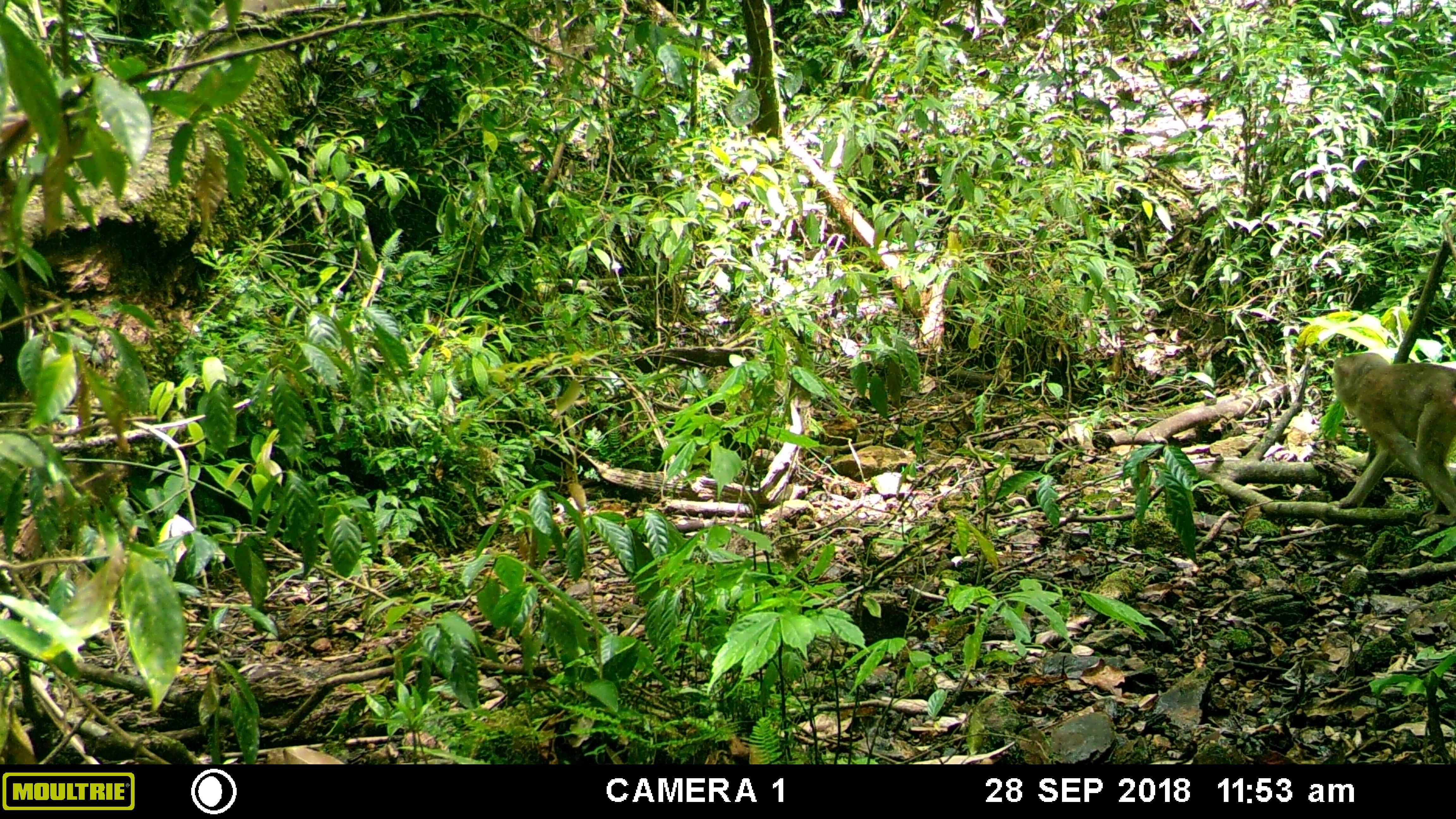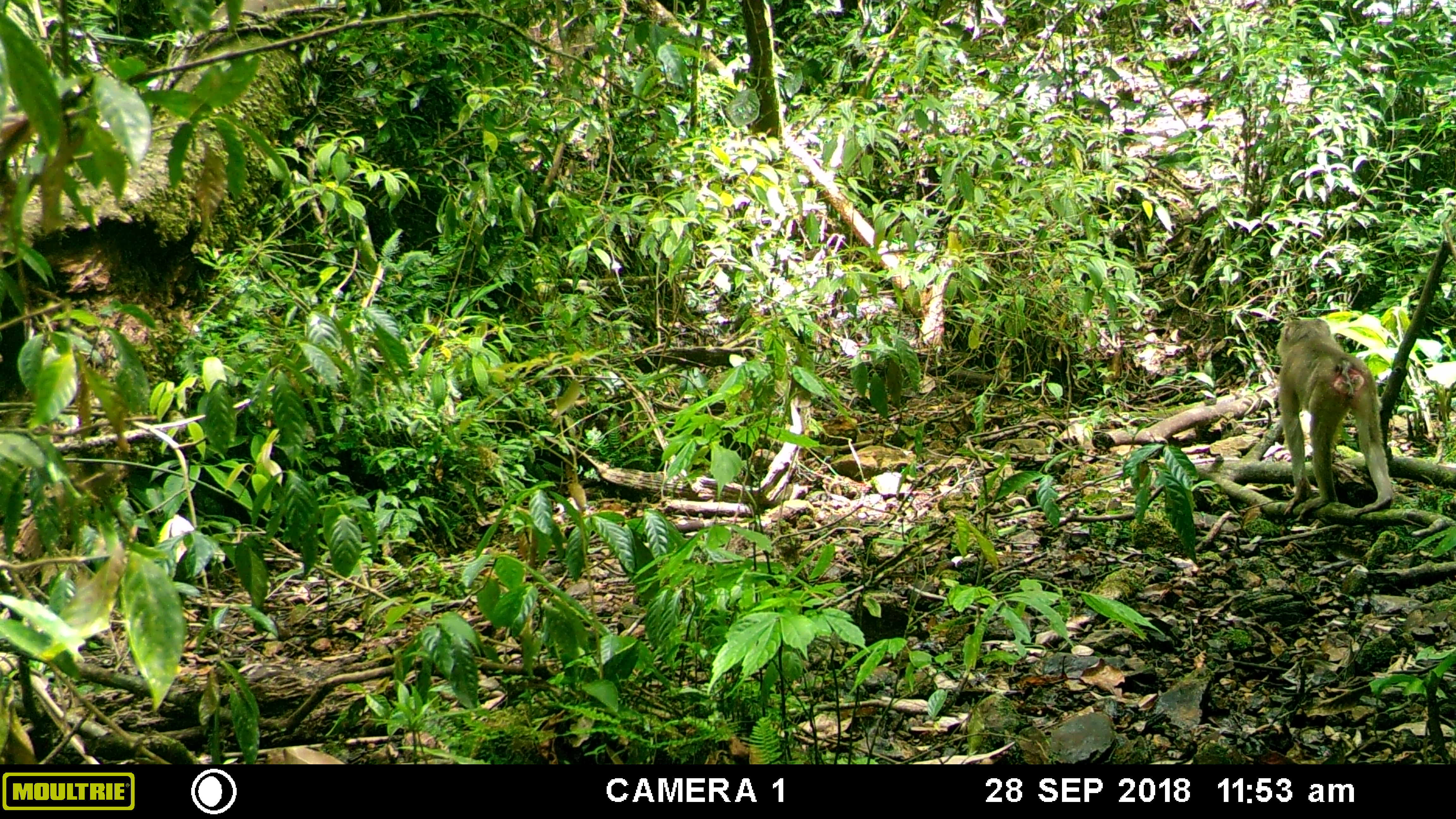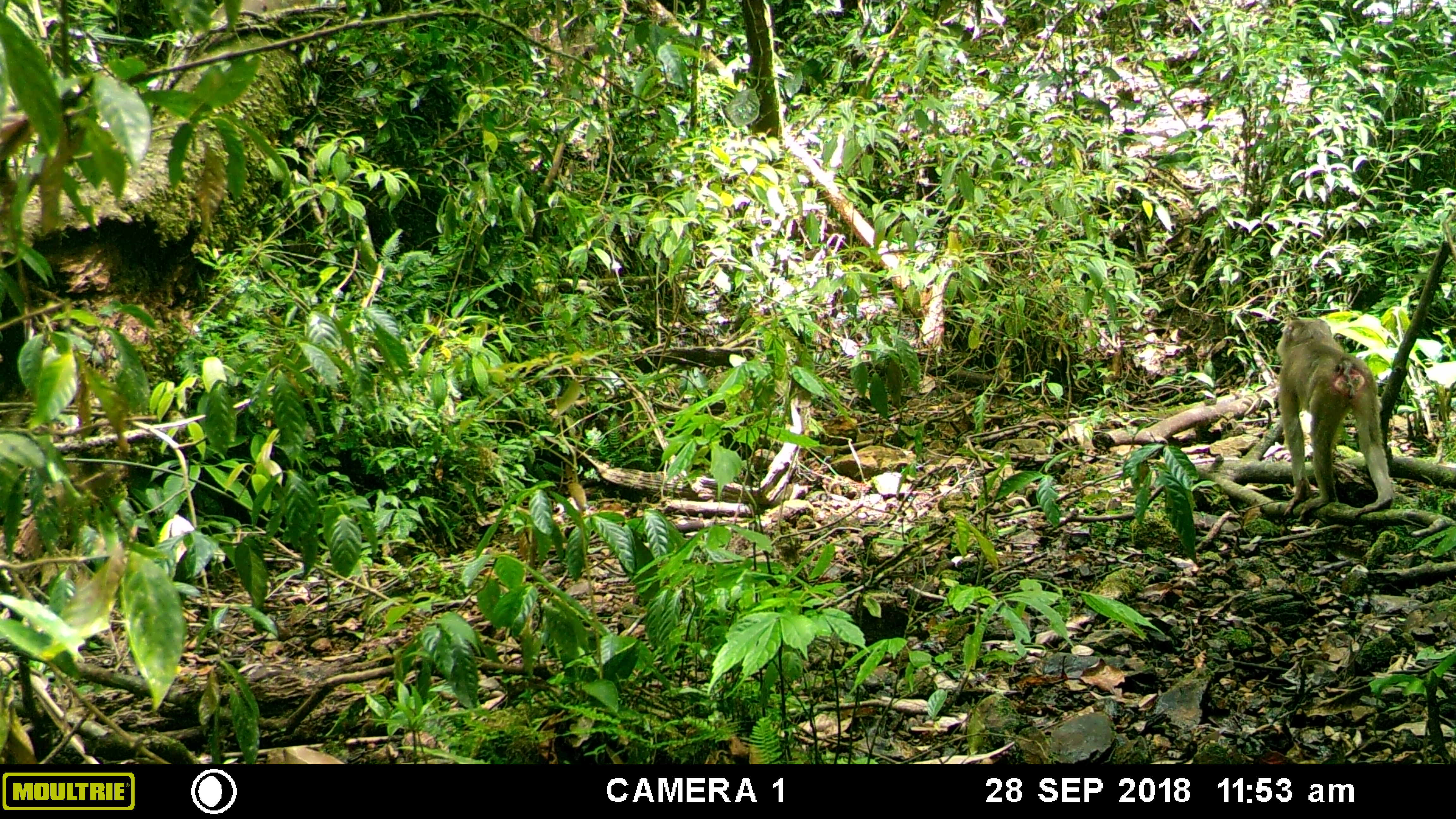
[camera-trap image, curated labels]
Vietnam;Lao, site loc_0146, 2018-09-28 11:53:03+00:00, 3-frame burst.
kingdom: Animalia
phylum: Chordata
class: Mammalia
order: Primates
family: Cercopithecidae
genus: Macaca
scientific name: Macaca nemestrina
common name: pig-tailed macaque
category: pig tailed macaque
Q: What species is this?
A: Pig tailed macaque (pig-tailed macaque) (Macaca nemestrina).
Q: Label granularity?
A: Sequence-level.